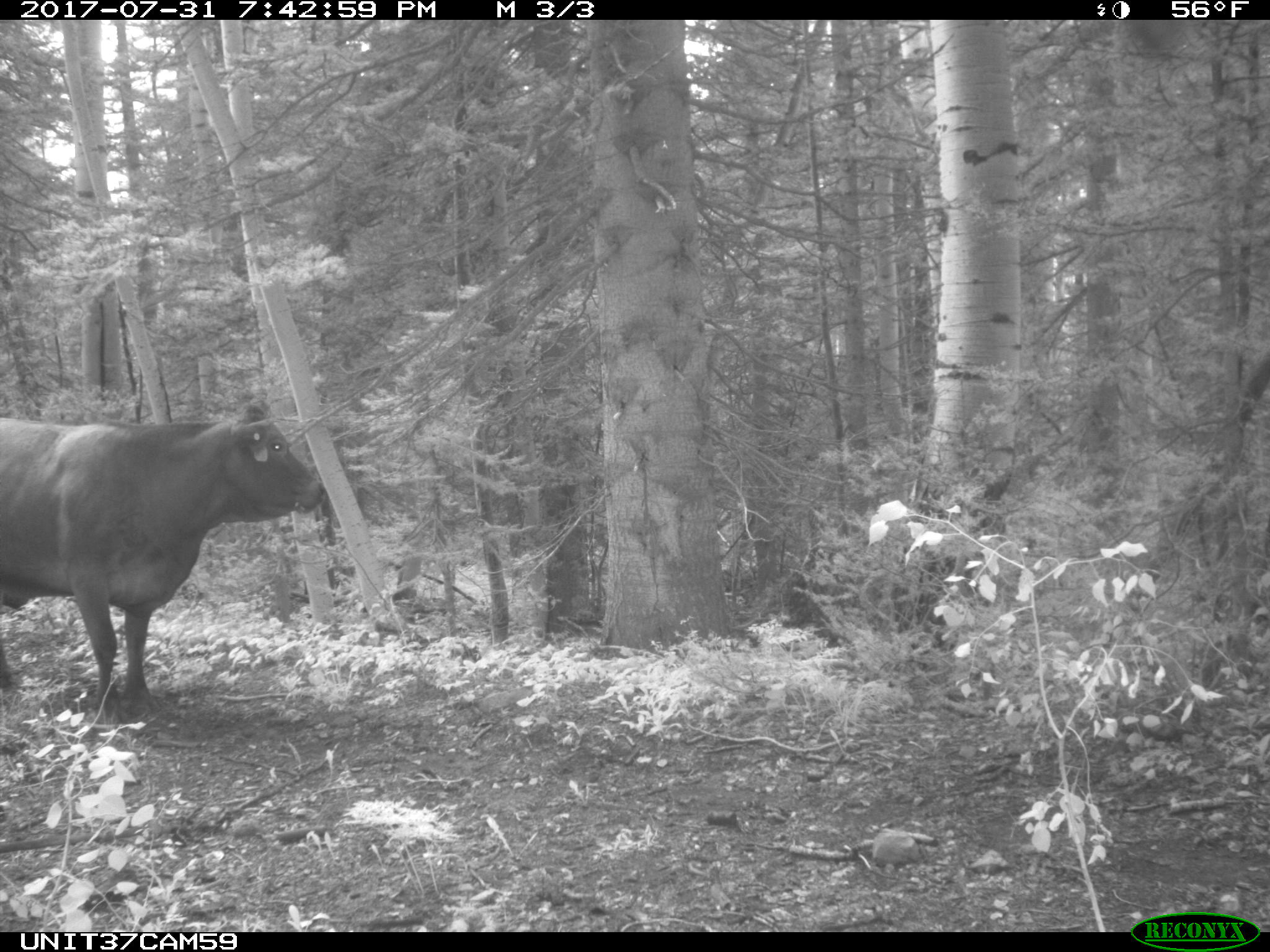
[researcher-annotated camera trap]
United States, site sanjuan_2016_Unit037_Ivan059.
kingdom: Animalia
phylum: Chordata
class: Mammalia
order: Artiodactyla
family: Bovidae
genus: Bos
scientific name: Bos taurus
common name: domestic cow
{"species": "Bos taurus (domestic cow)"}